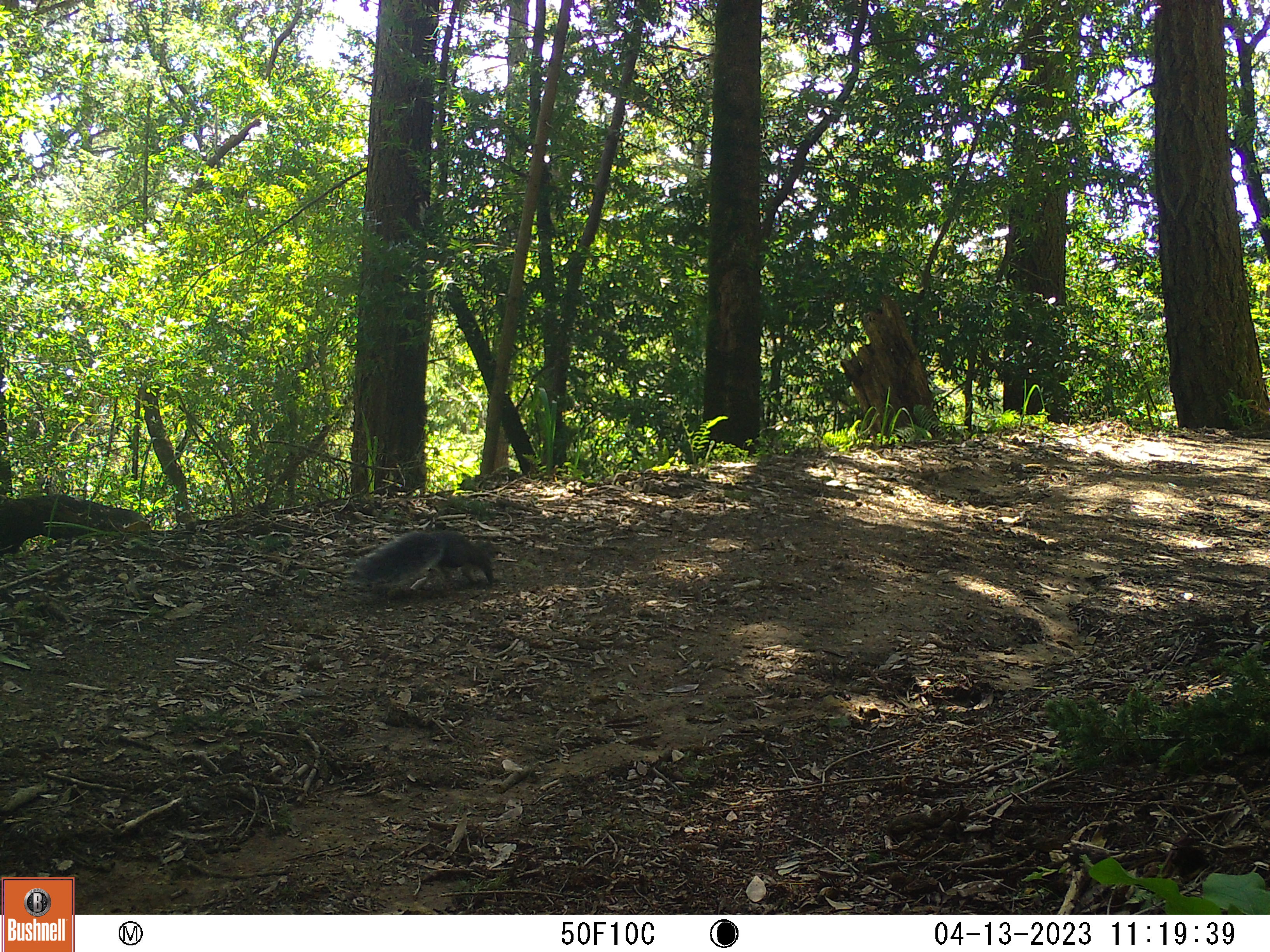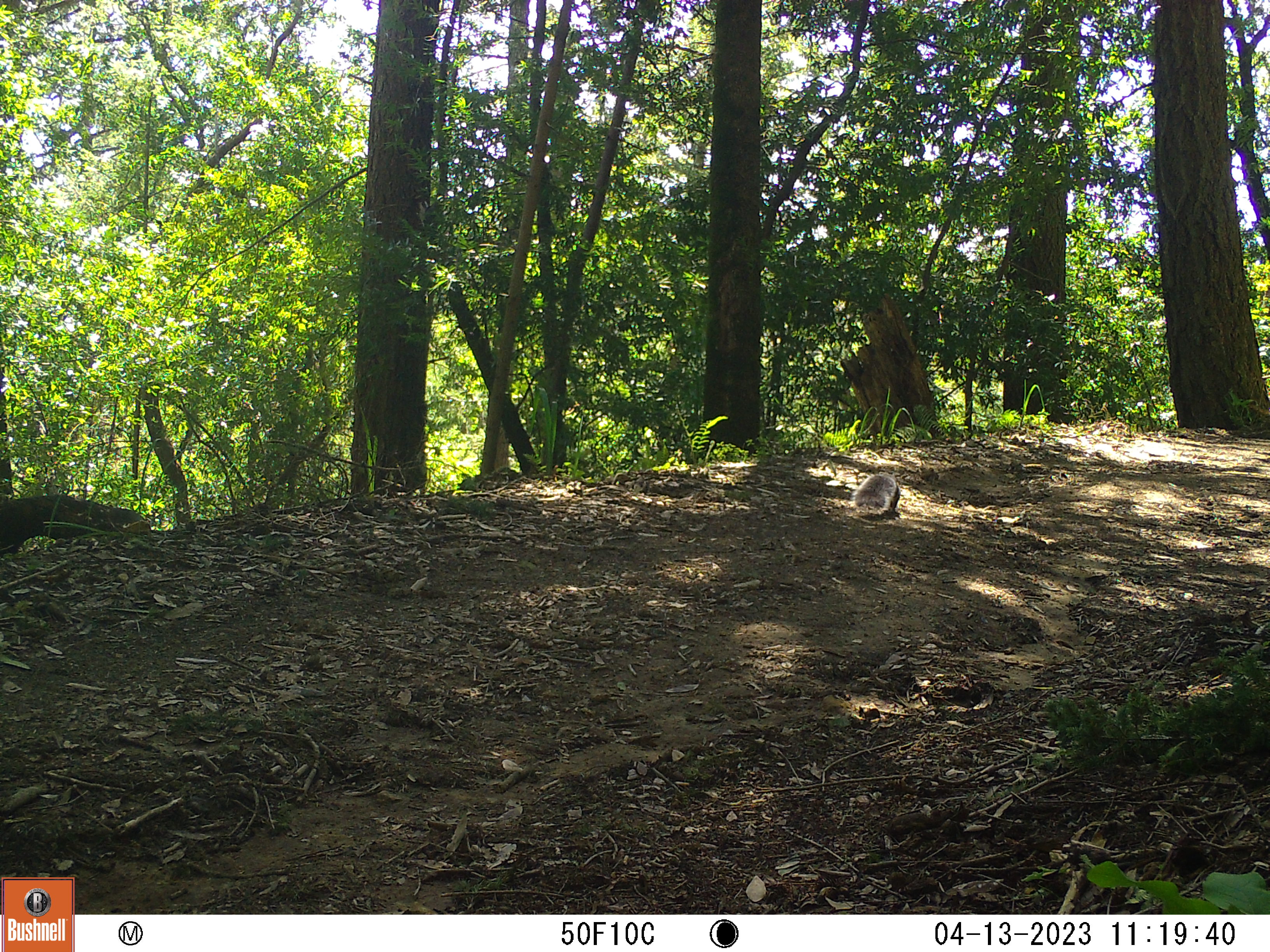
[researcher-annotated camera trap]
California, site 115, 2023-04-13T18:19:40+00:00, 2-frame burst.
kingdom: Animalia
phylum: Chordata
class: Mammalia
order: Rodentia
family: Sciuridae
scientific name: Sciuridae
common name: squirrel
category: unknown squirrel